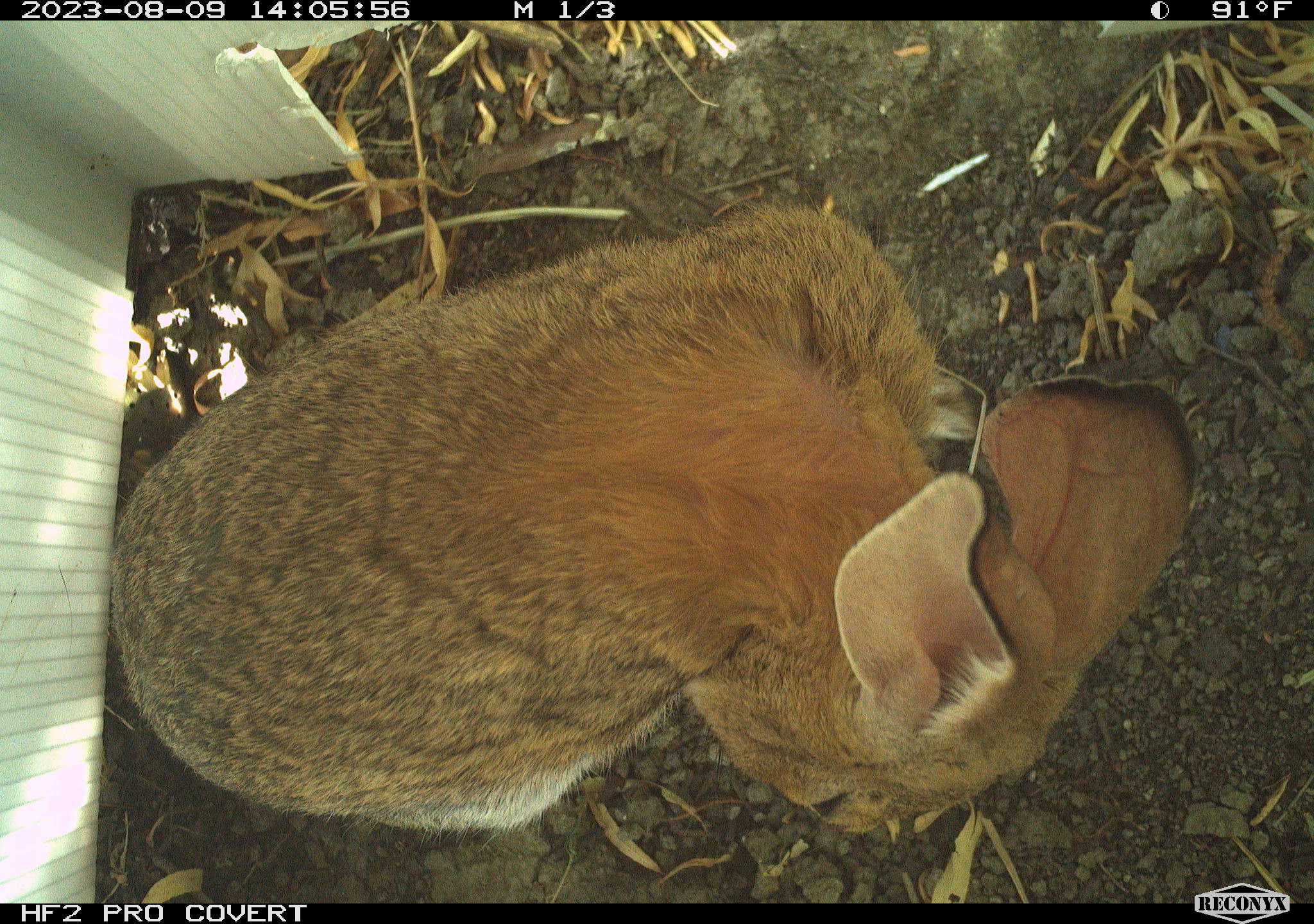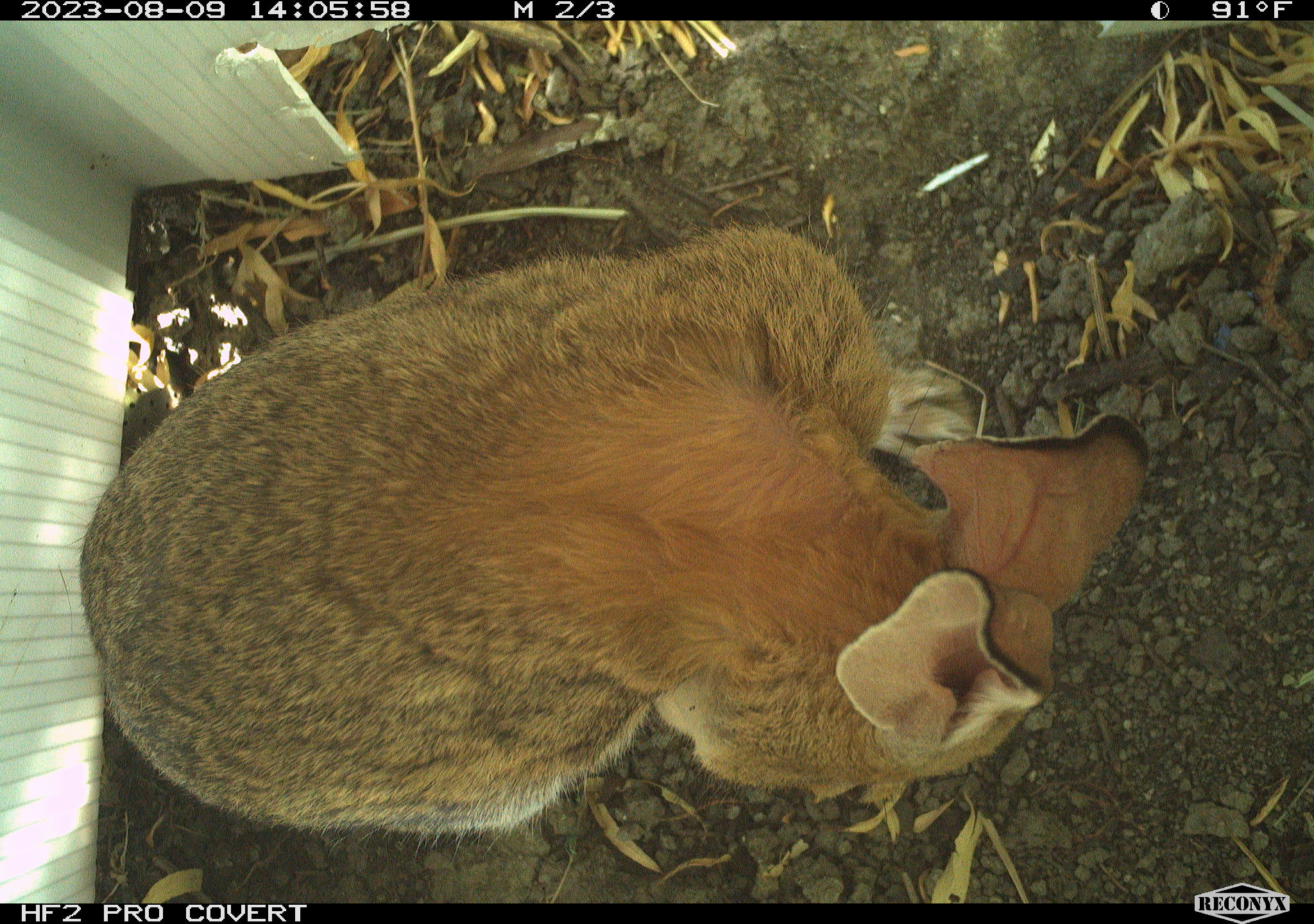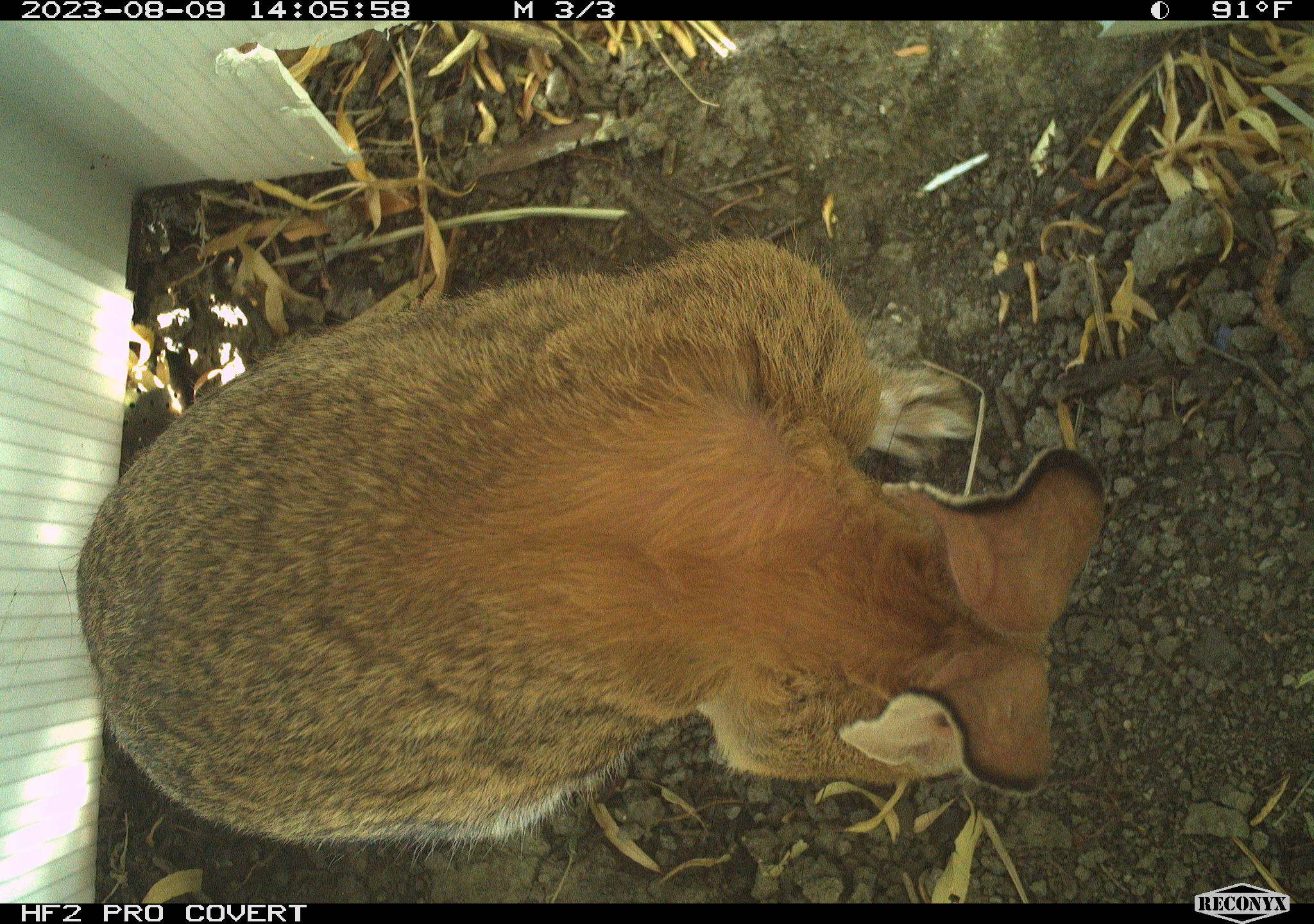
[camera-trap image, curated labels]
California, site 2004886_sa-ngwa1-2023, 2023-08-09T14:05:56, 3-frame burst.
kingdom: Animalia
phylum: Chordata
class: Mammalia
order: Lagomorpha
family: Leporidae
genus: Sylvilagus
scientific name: Sylvilagus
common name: cottontail rabbits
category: sylvilagus species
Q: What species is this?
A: Sylvilagus species (cottontail rabbits) (Sylvilagus).